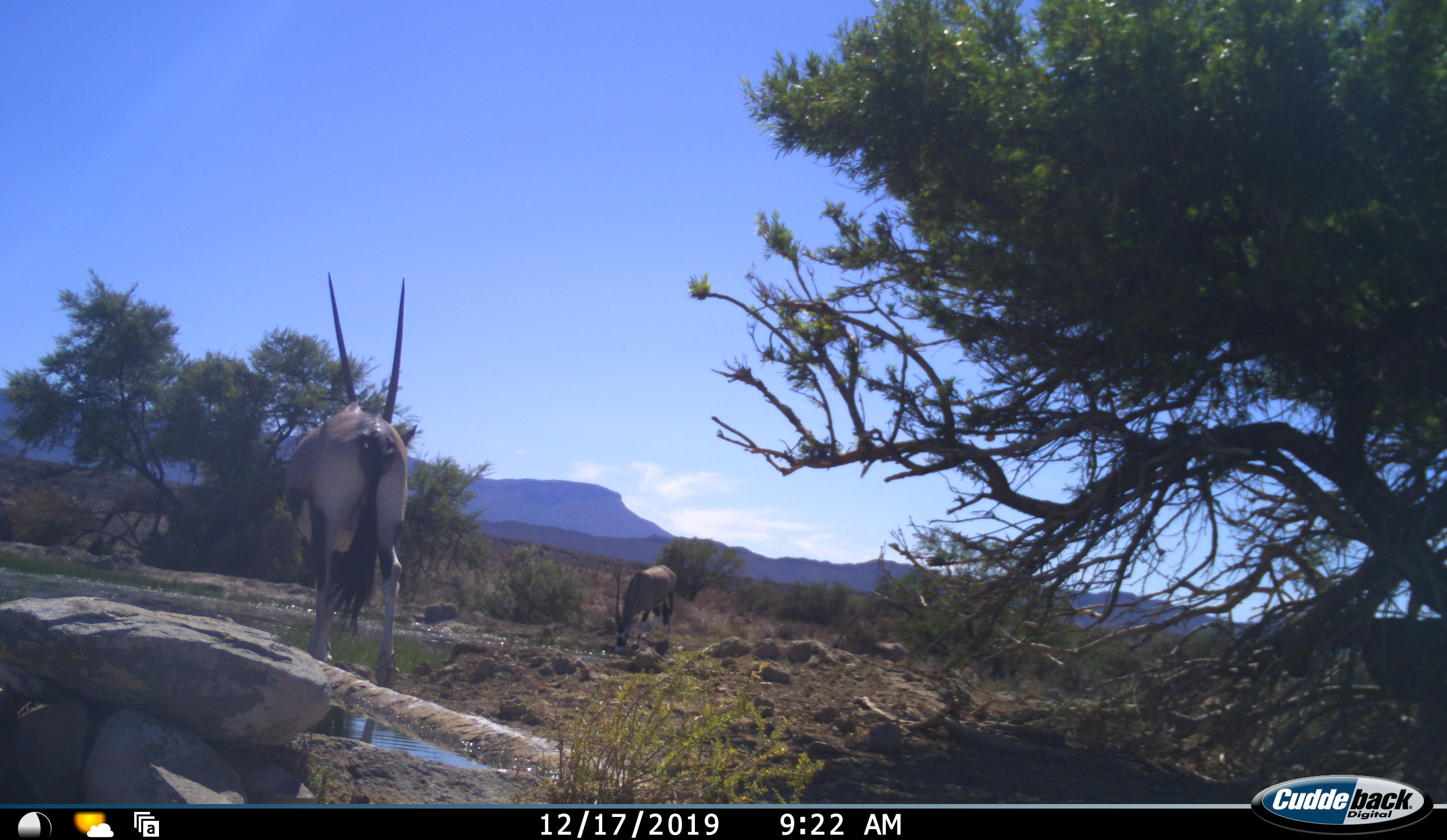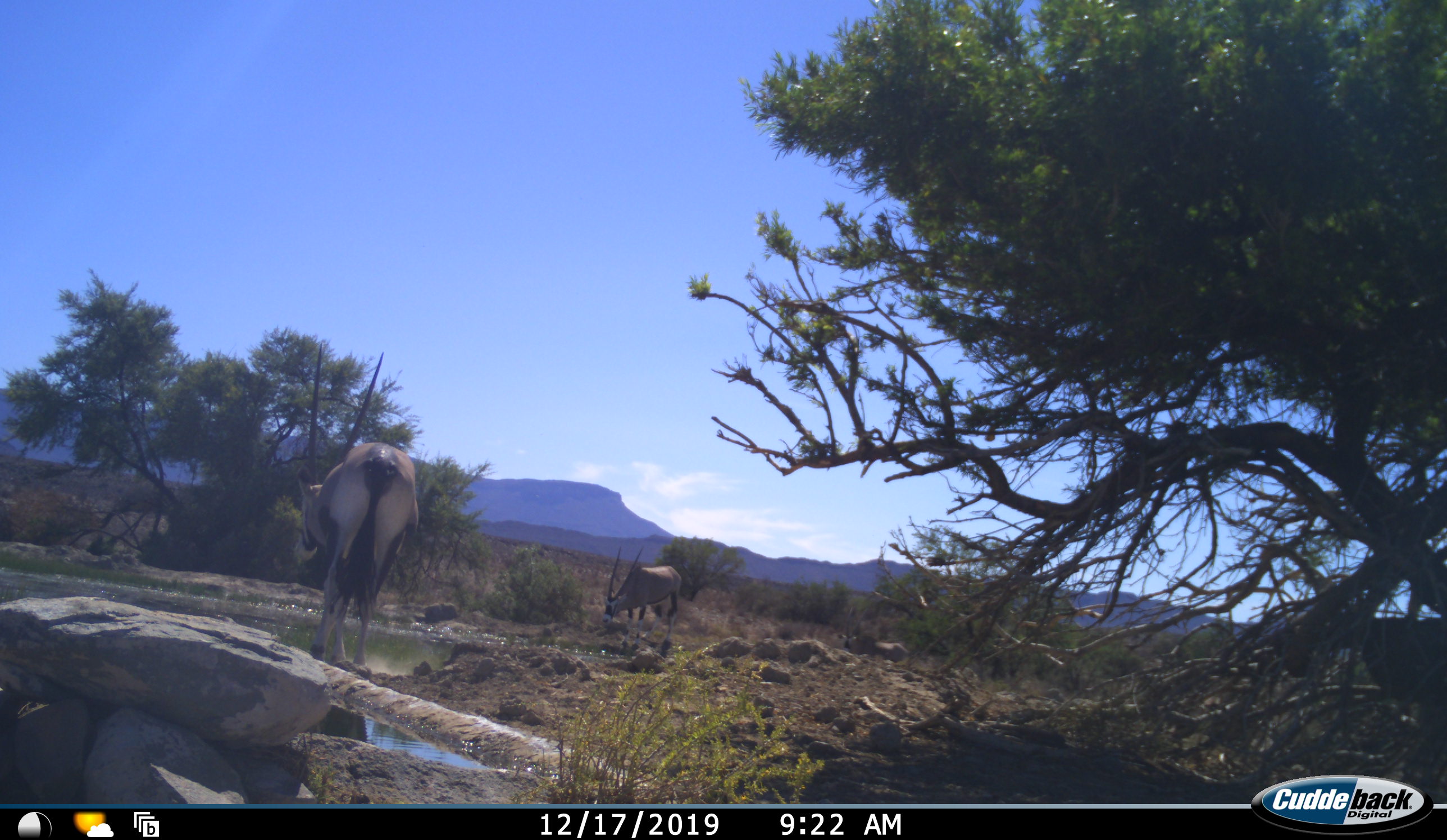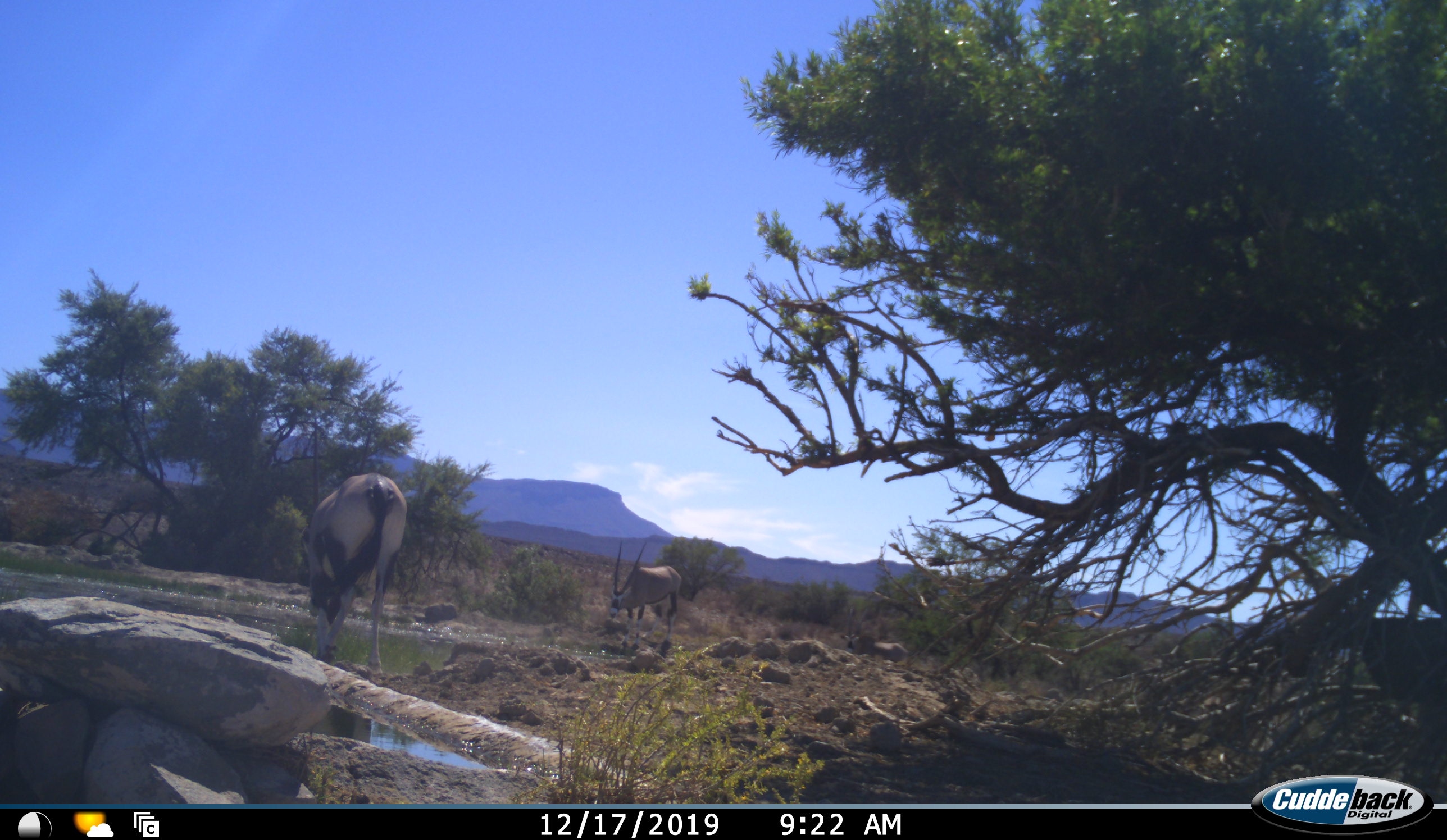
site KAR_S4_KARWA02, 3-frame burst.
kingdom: Animalia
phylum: Chordata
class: Mammalia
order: Artiodactyla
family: Bovidae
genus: Oryx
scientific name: Oryx gazella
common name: gemsbok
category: oryx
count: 2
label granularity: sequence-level